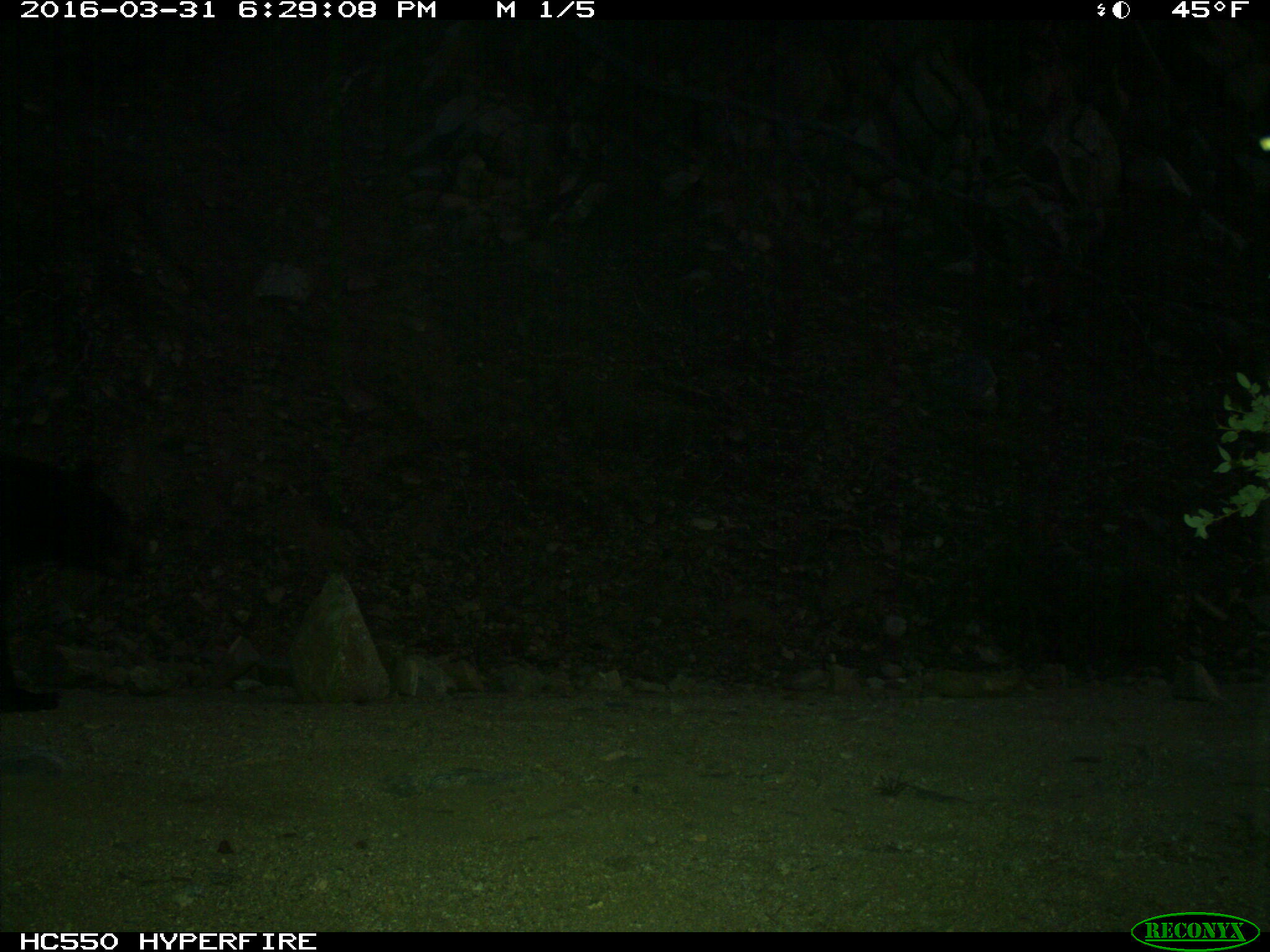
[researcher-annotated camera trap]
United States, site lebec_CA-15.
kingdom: Animalia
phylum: Chordata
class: Mammalia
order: Carnivora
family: Ursidae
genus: Ursus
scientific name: Ursus americanus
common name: american black bear